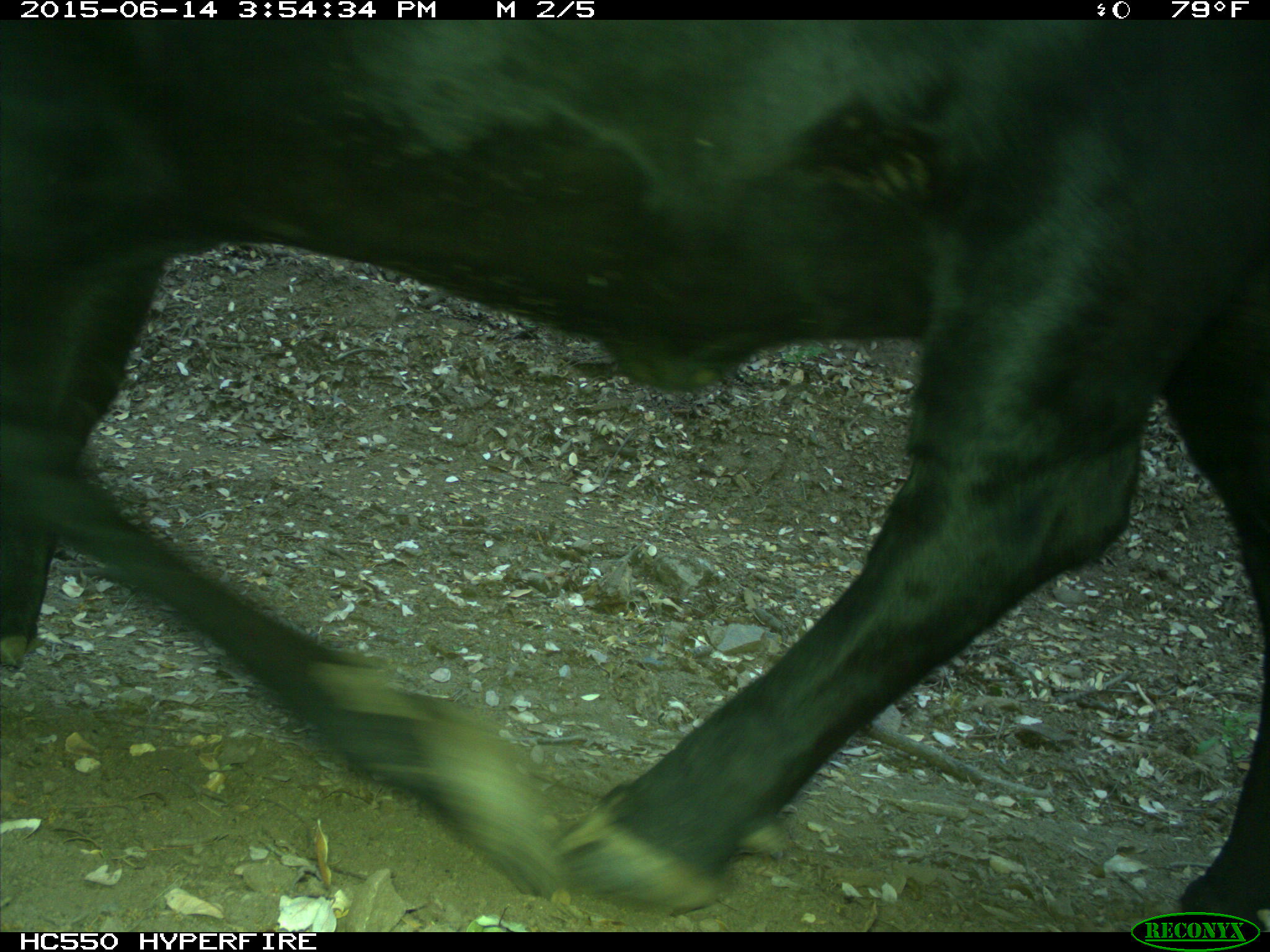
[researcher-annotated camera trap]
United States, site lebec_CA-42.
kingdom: Animalia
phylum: Chordata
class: Mammalia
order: Artiodactyla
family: Bovidae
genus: Bos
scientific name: Bos taurus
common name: domestic cow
Bos taurus (domestic cow).